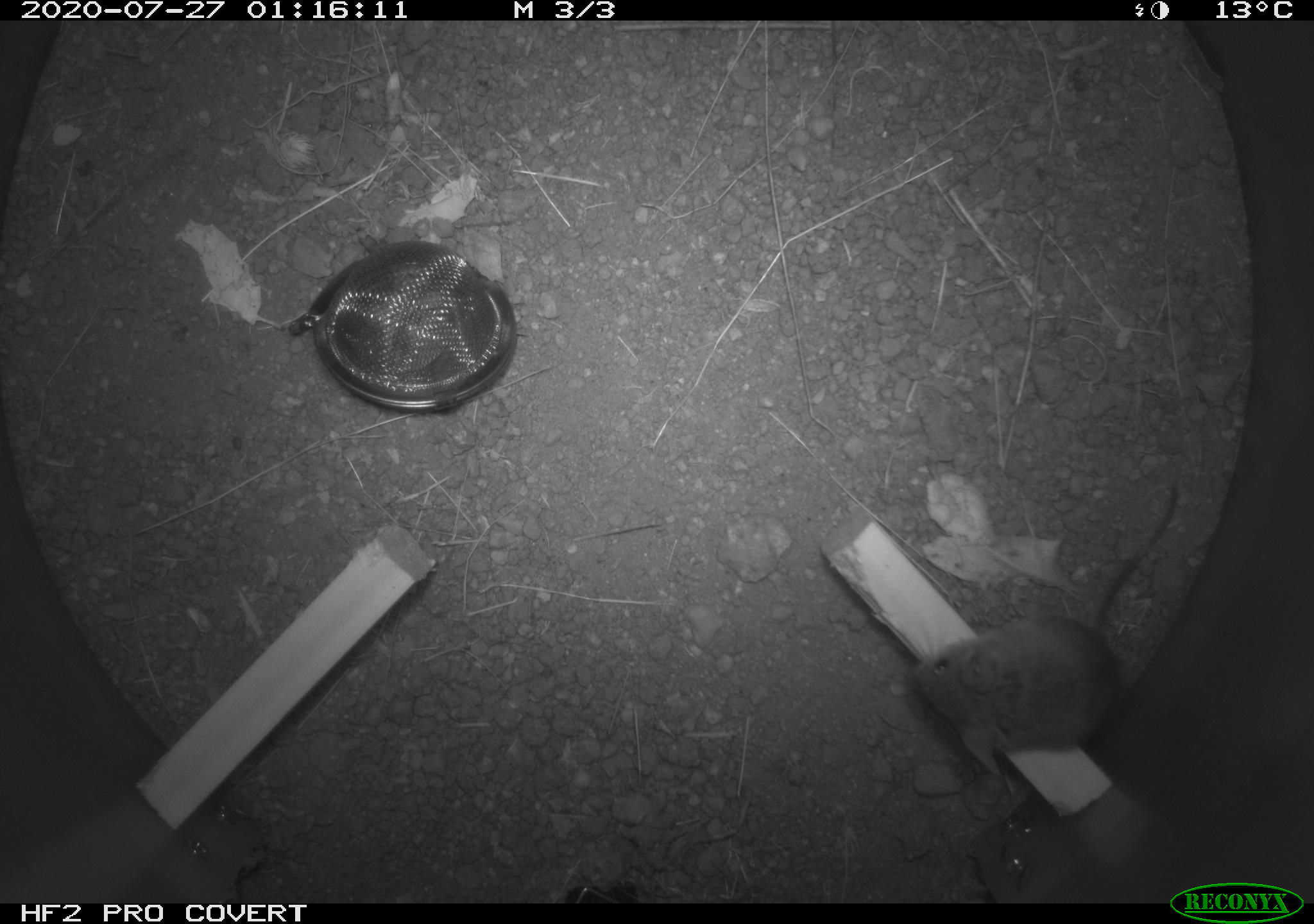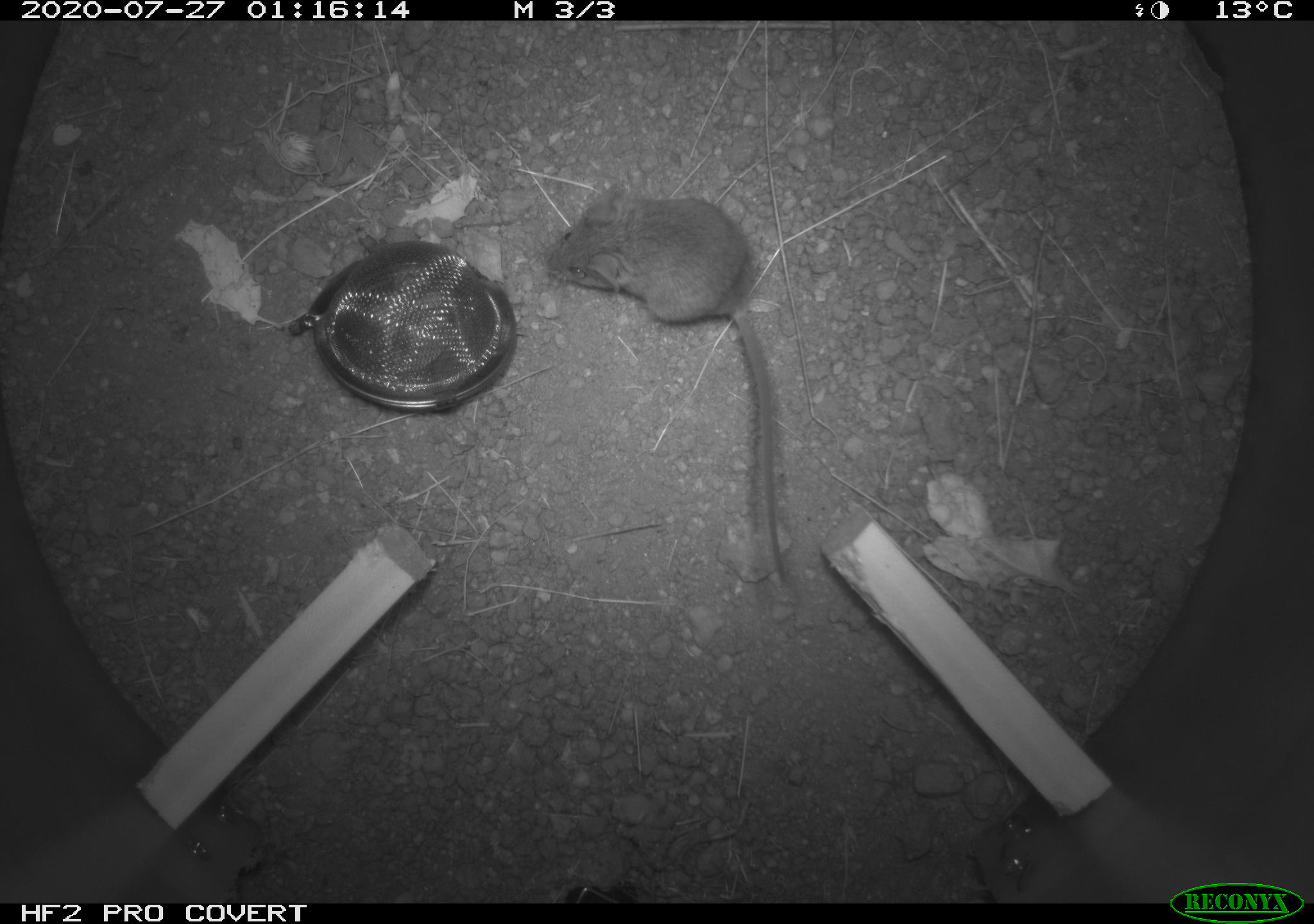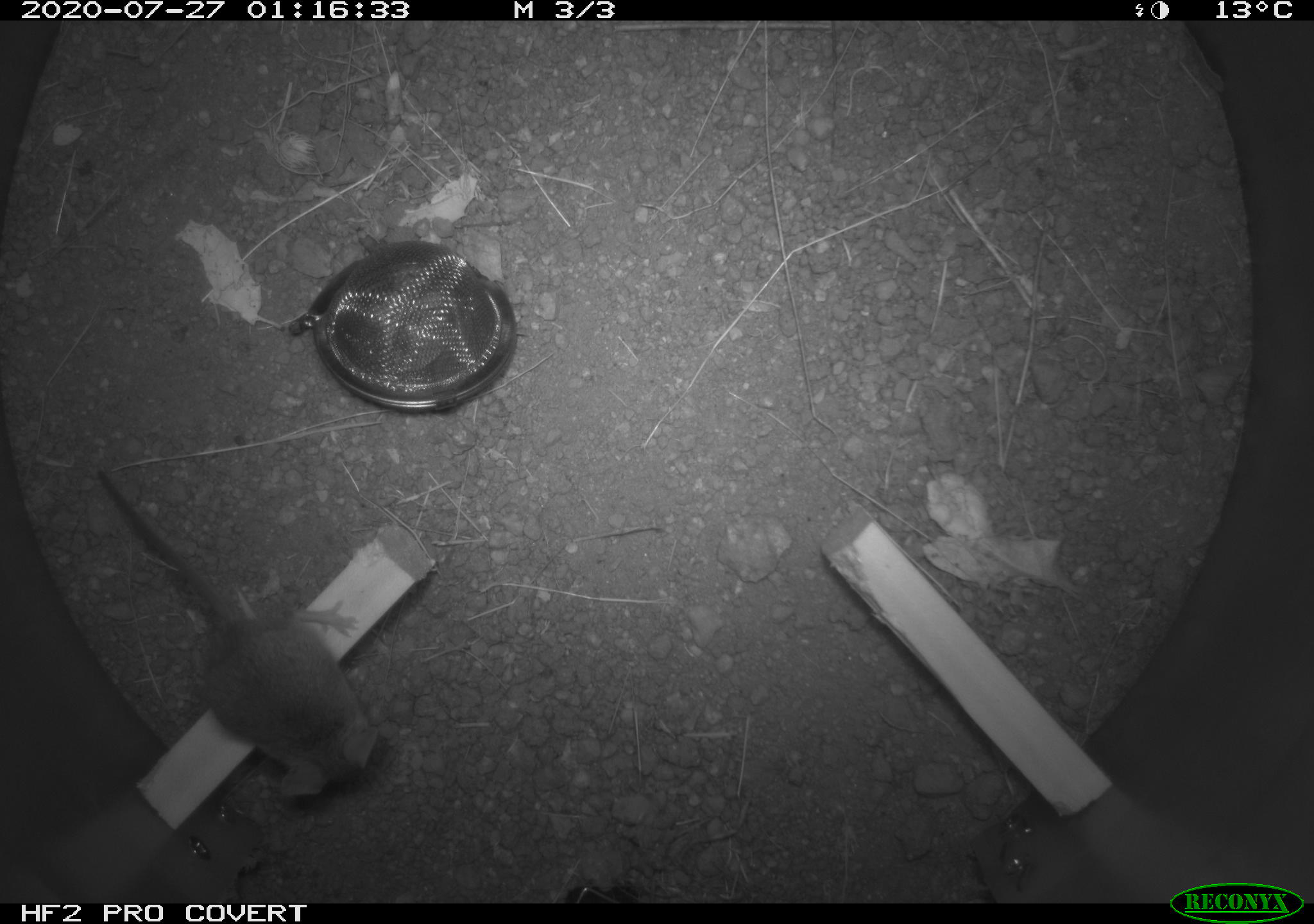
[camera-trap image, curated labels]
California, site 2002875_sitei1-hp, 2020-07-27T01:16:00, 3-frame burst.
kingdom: Animalia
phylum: Chordata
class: Mammalia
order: Rodentia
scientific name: Rodentia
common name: rodent